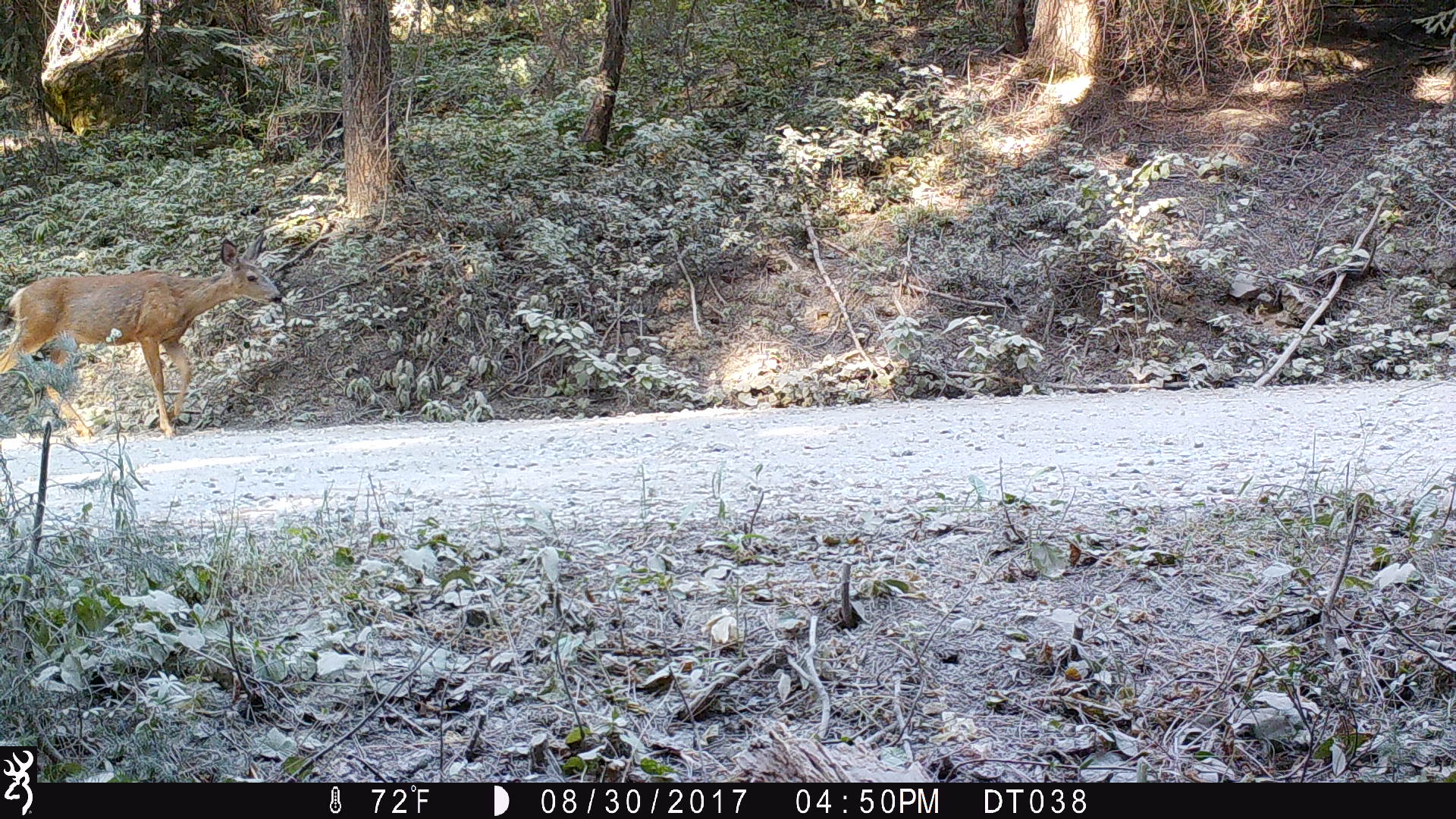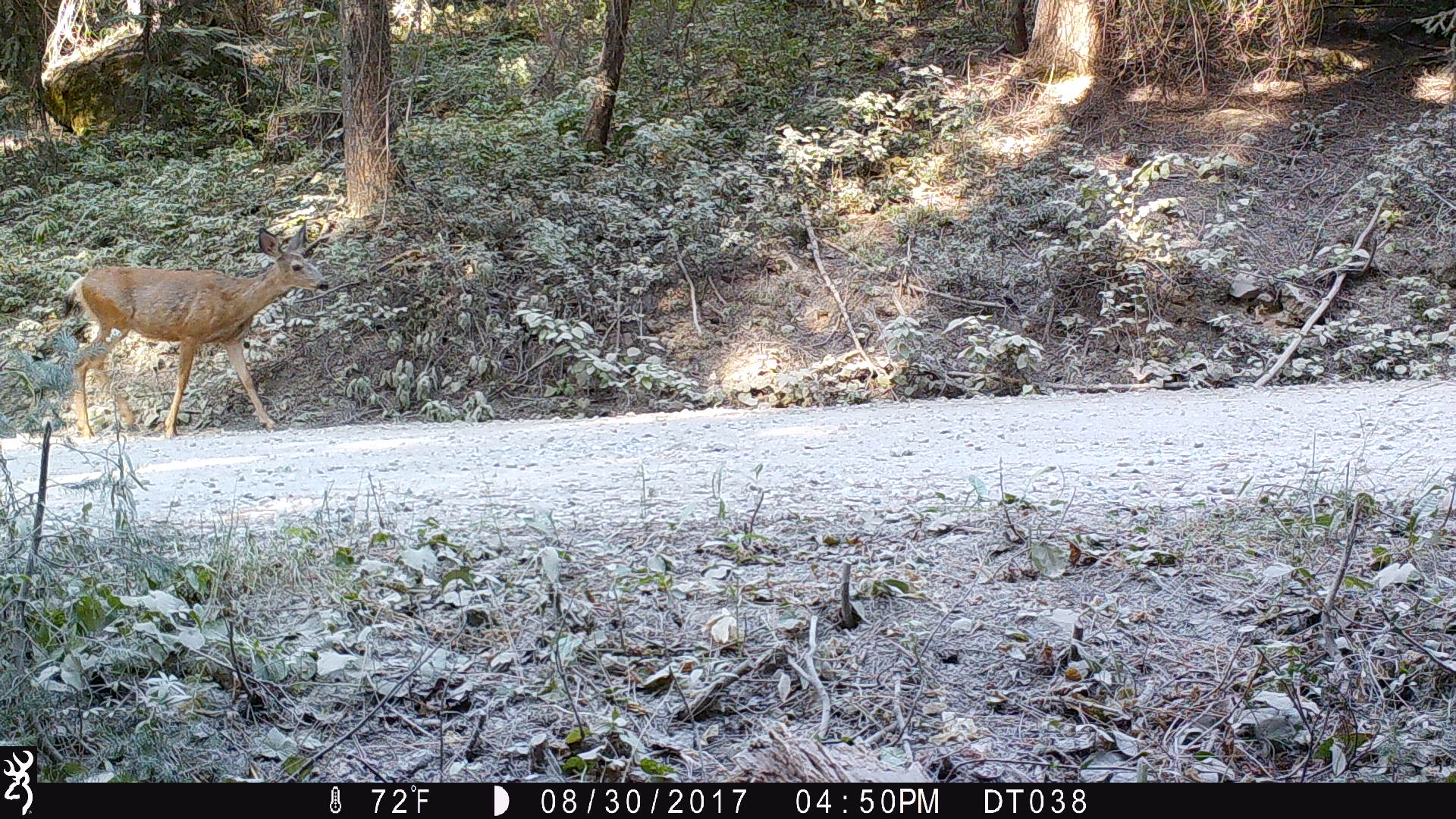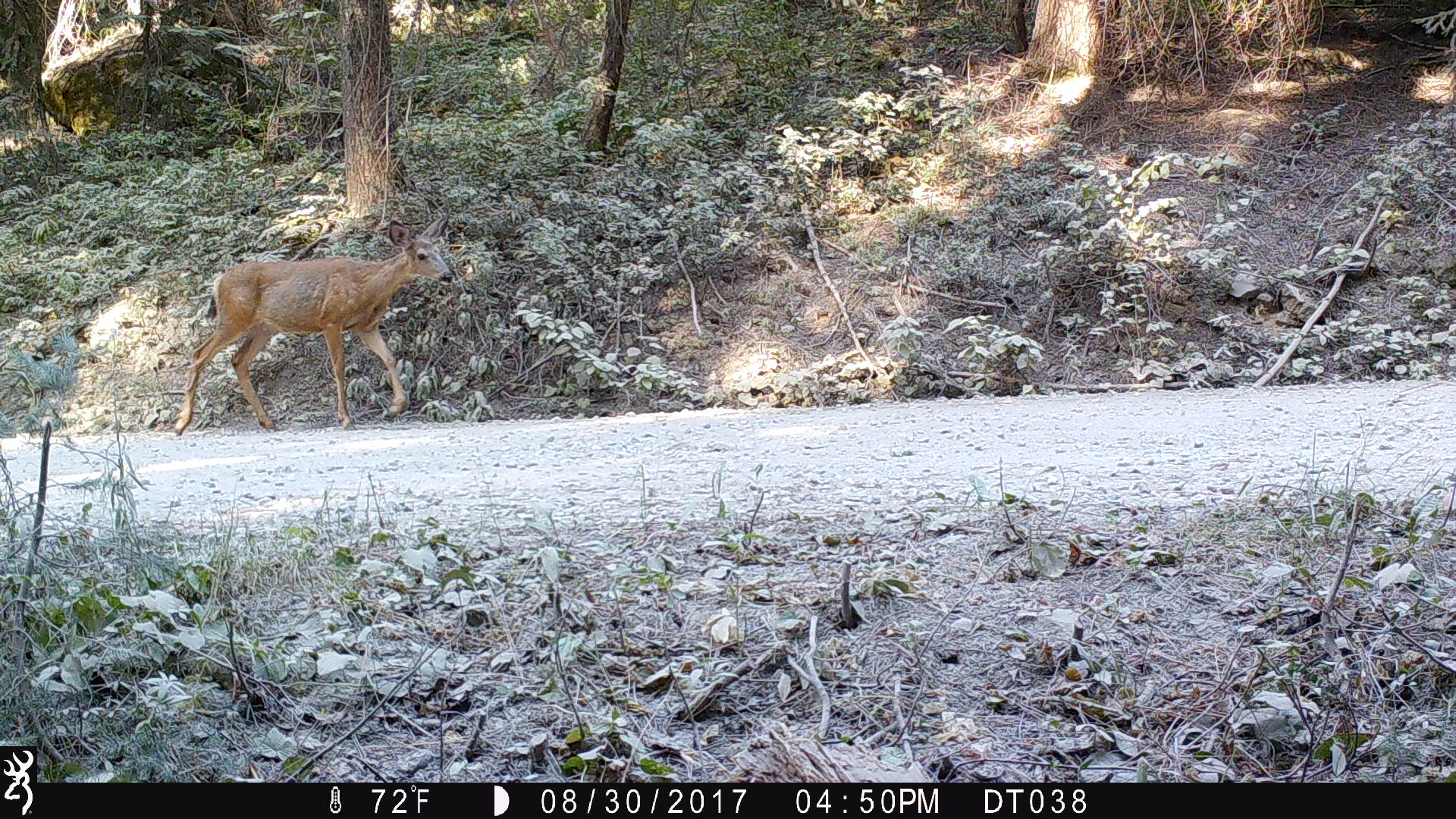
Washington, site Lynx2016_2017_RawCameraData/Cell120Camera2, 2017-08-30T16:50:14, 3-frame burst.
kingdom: Animalia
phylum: Chordata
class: Mammalia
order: Artiodactyla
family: Cervidae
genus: Odocoileus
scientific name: Odocoileus hemionus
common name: mule deer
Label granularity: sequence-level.